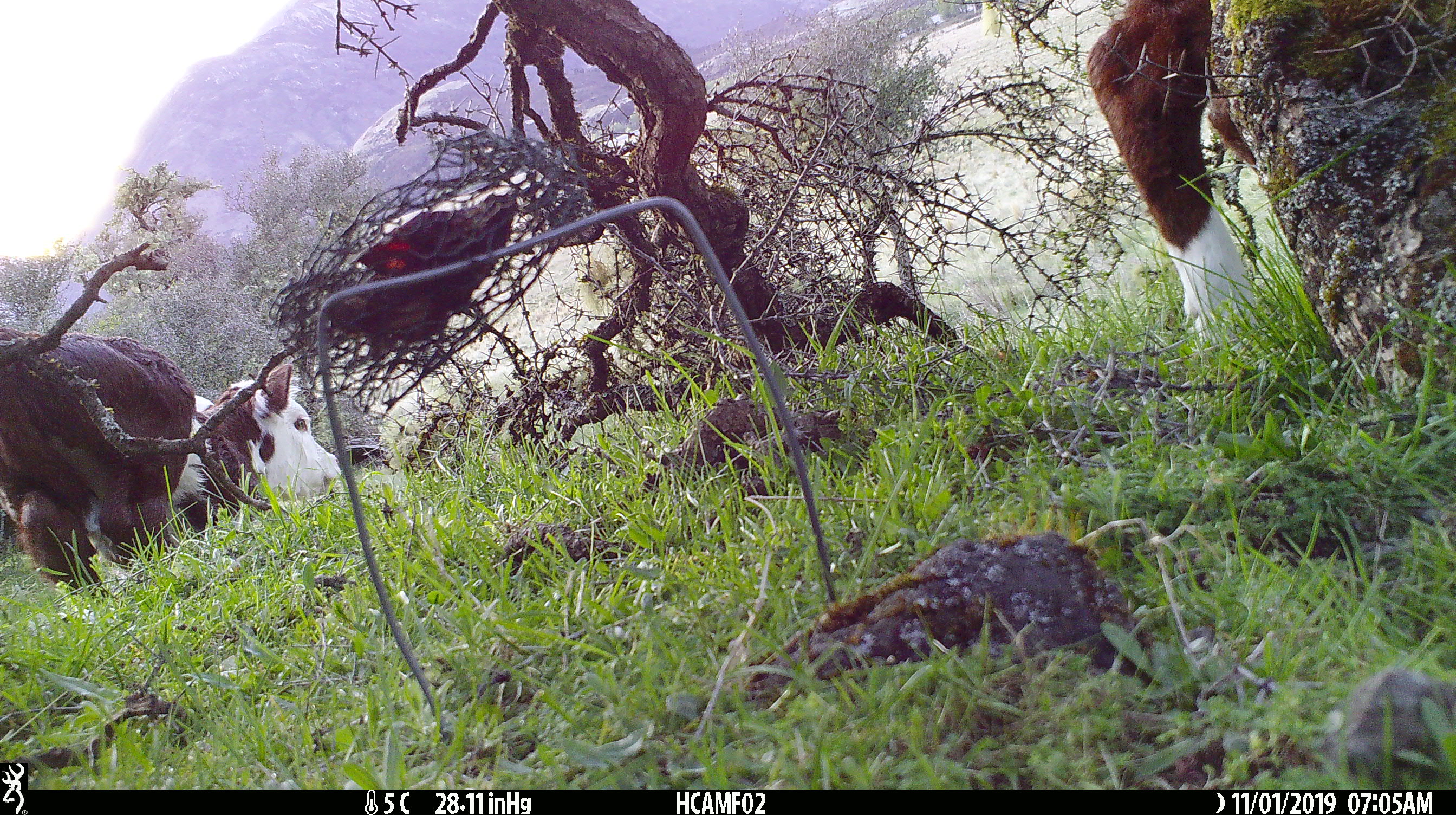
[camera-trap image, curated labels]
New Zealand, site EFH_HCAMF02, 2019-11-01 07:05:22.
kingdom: Animalia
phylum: Chordata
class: Mammalia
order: Artiodactyla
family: Bovidae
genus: Bos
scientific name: Bos taurus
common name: domestic cow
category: cow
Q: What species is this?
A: Cow (domestic cow) (Bos taurus).